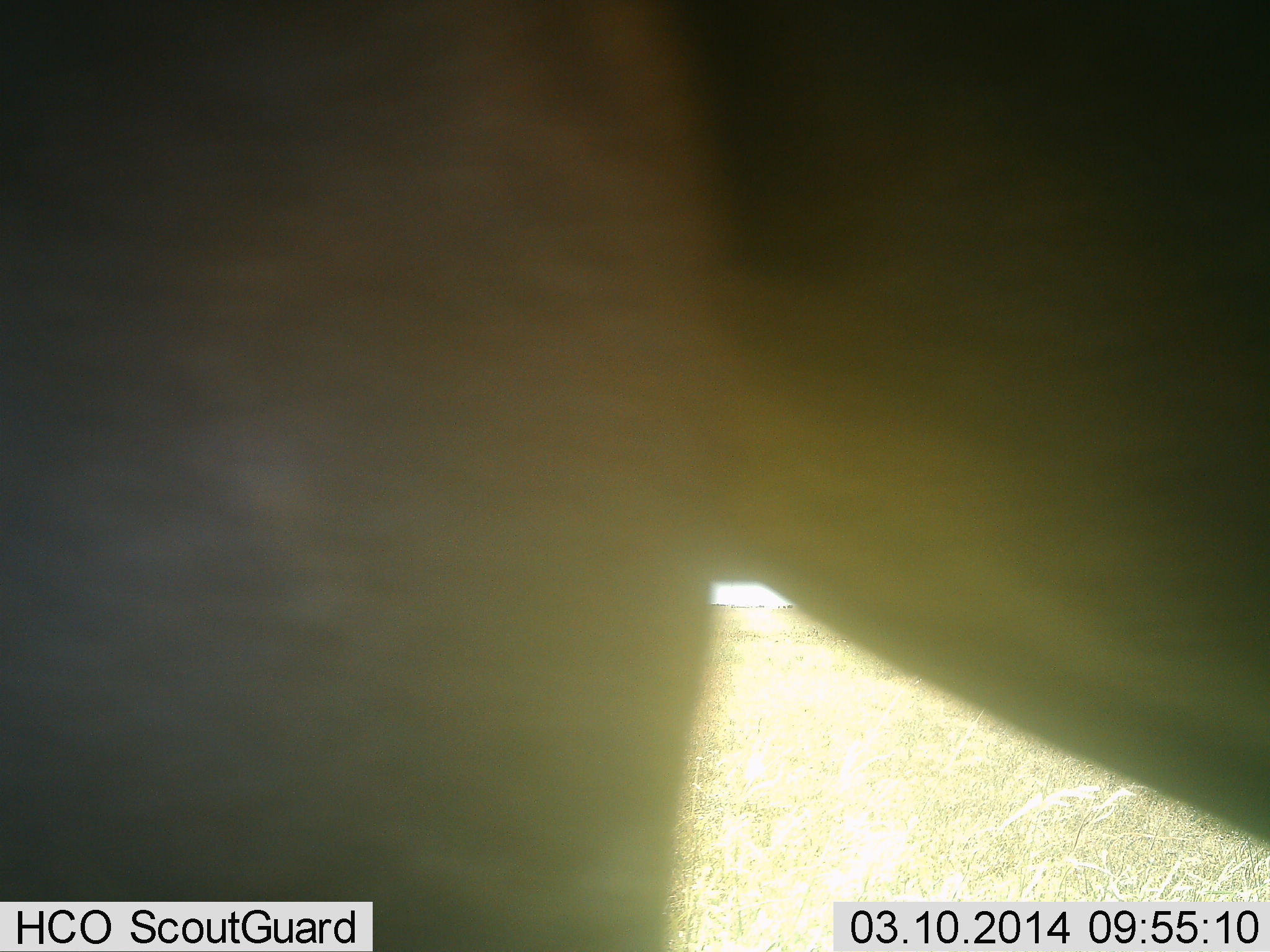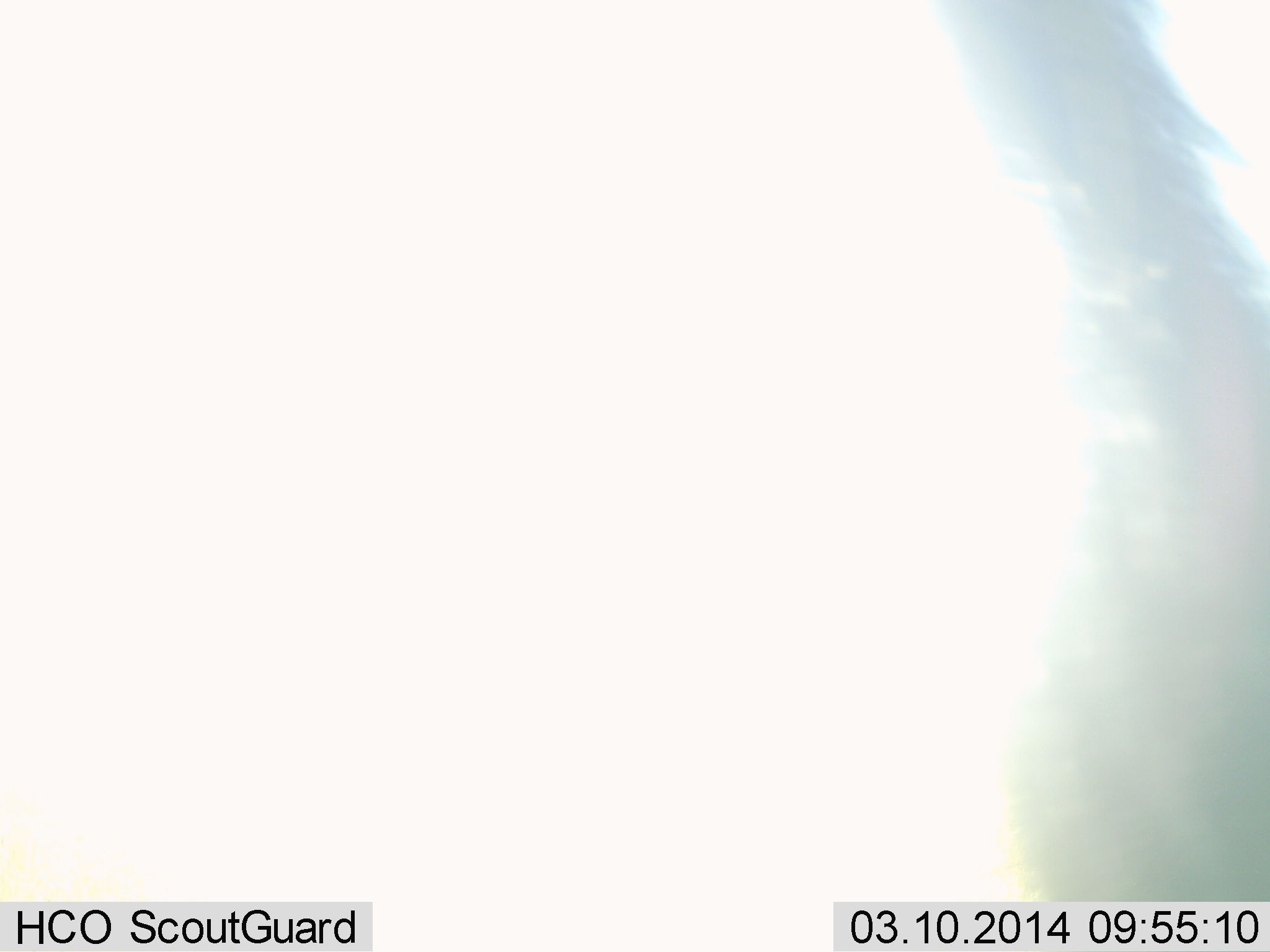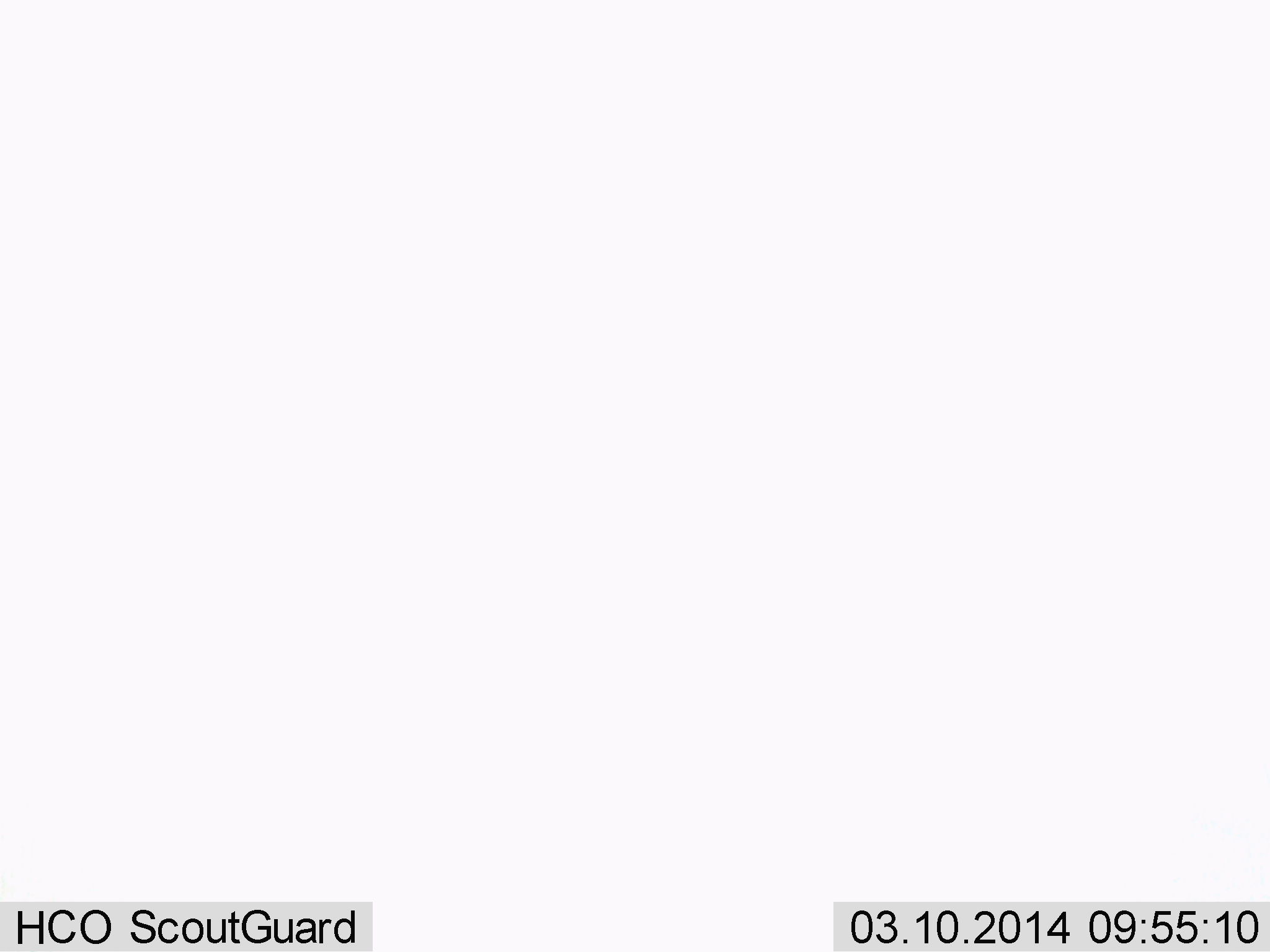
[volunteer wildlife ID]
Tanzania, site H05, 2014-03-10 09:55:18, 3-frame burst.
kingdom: Animalia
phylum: Chordata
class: Mammalia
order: Artiodactyla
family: Bovidae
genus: Connochaetes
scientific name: Connochaetes taurinus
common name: blue wildebeest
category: wildebeest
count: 1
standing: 17%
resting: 0%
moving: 83%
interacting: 0%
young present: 0%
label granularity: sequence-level